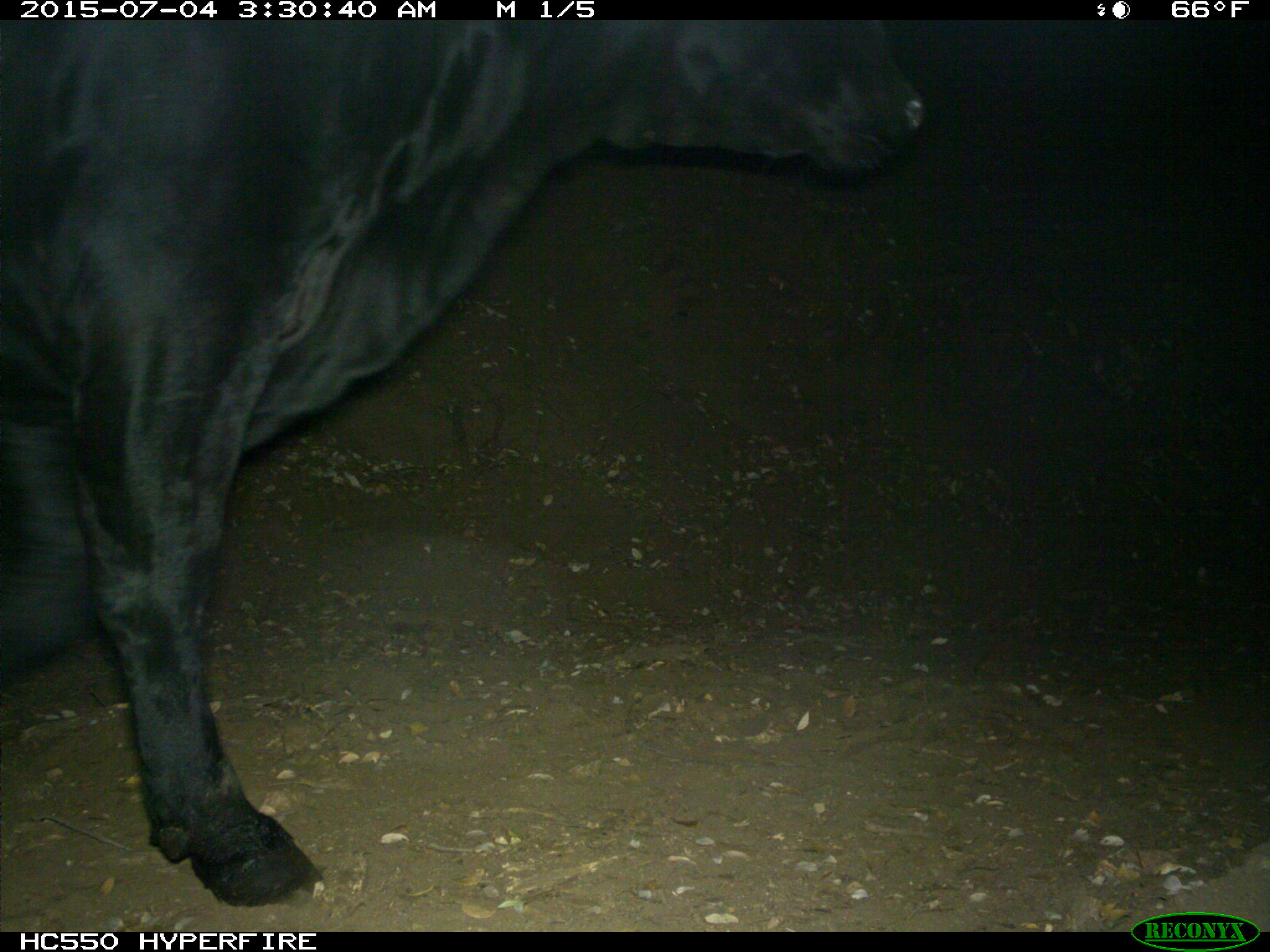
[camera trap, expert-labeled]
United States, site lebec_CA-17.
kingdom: Animalia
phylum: Chordata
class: Mammalia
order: Artiodactyla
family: Bovidae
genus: Bos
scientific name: Bos taurus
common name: domestic cow